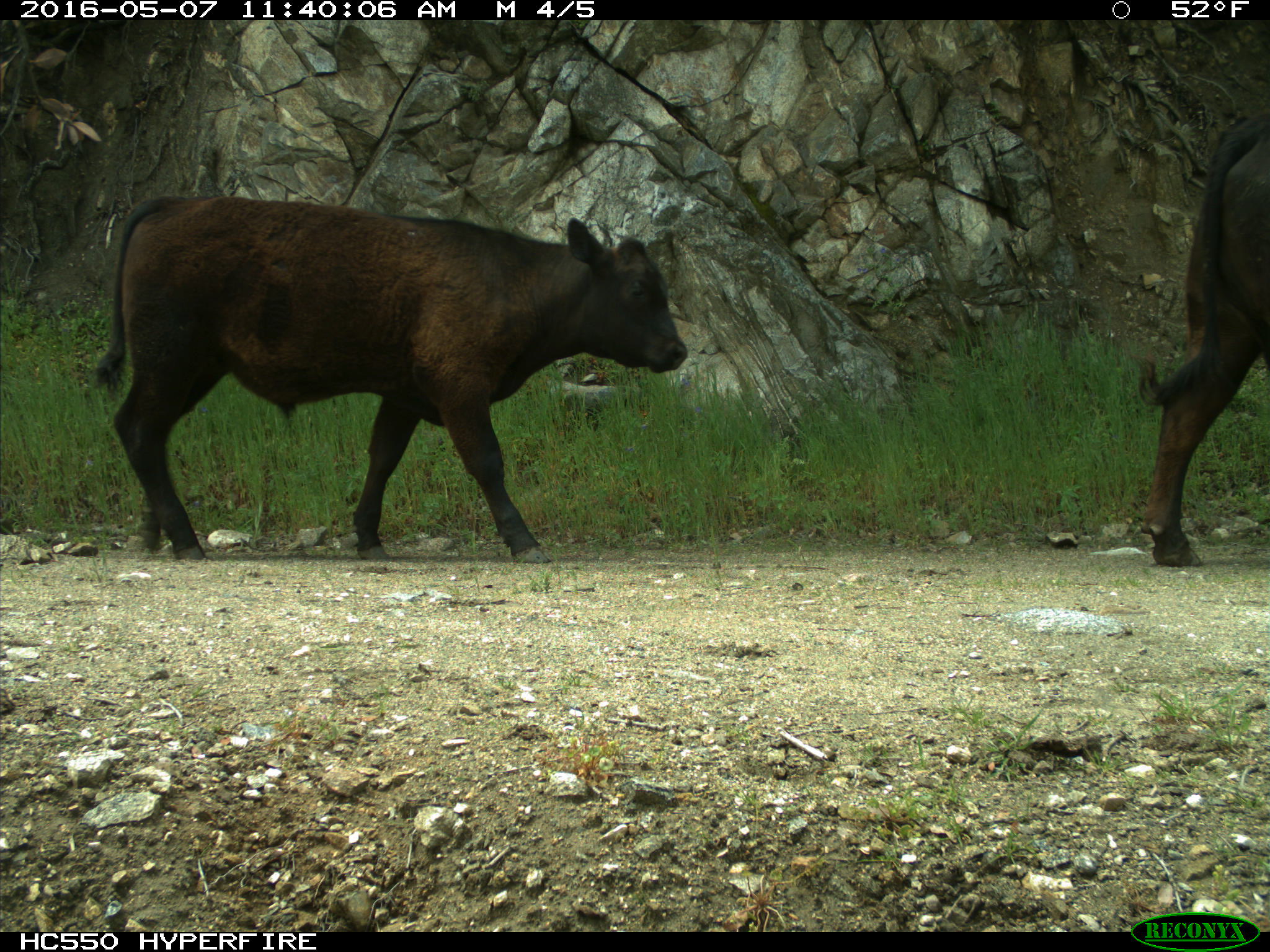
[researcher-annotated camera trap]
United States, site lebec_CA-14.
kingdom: Animalia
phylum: Chordata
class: Mammalia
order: Artiodactyla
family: Bovidae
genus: Bos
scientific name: Bos taurus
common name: domestic cow